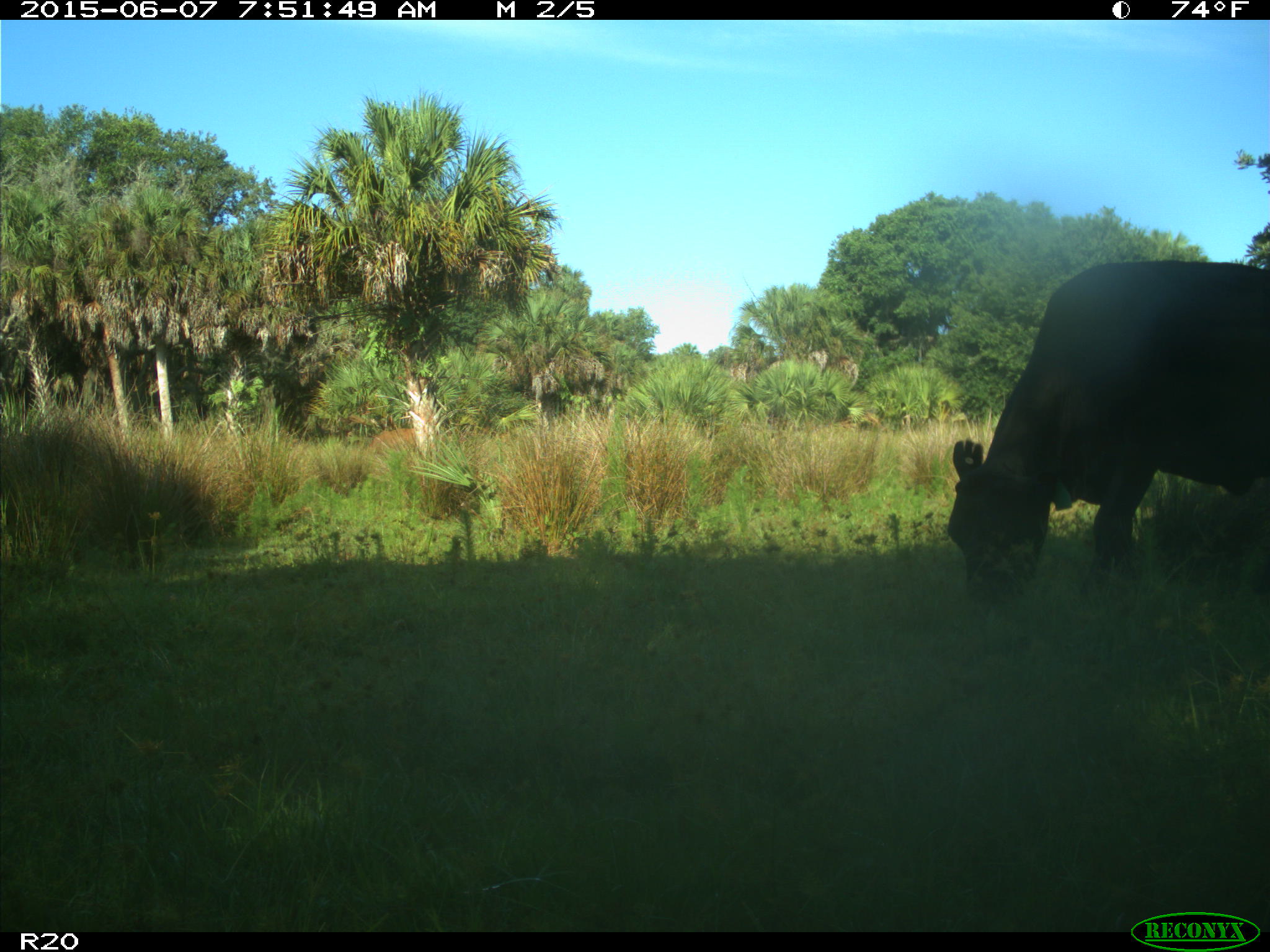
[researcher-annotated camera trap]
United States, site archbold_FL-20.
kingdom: Animalia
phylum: Chordata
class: Mammalia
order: Artiodactyla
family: Bovidae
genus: Bos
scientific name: Bos taurus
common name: domestic cow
Bos taurus (domestic cow).